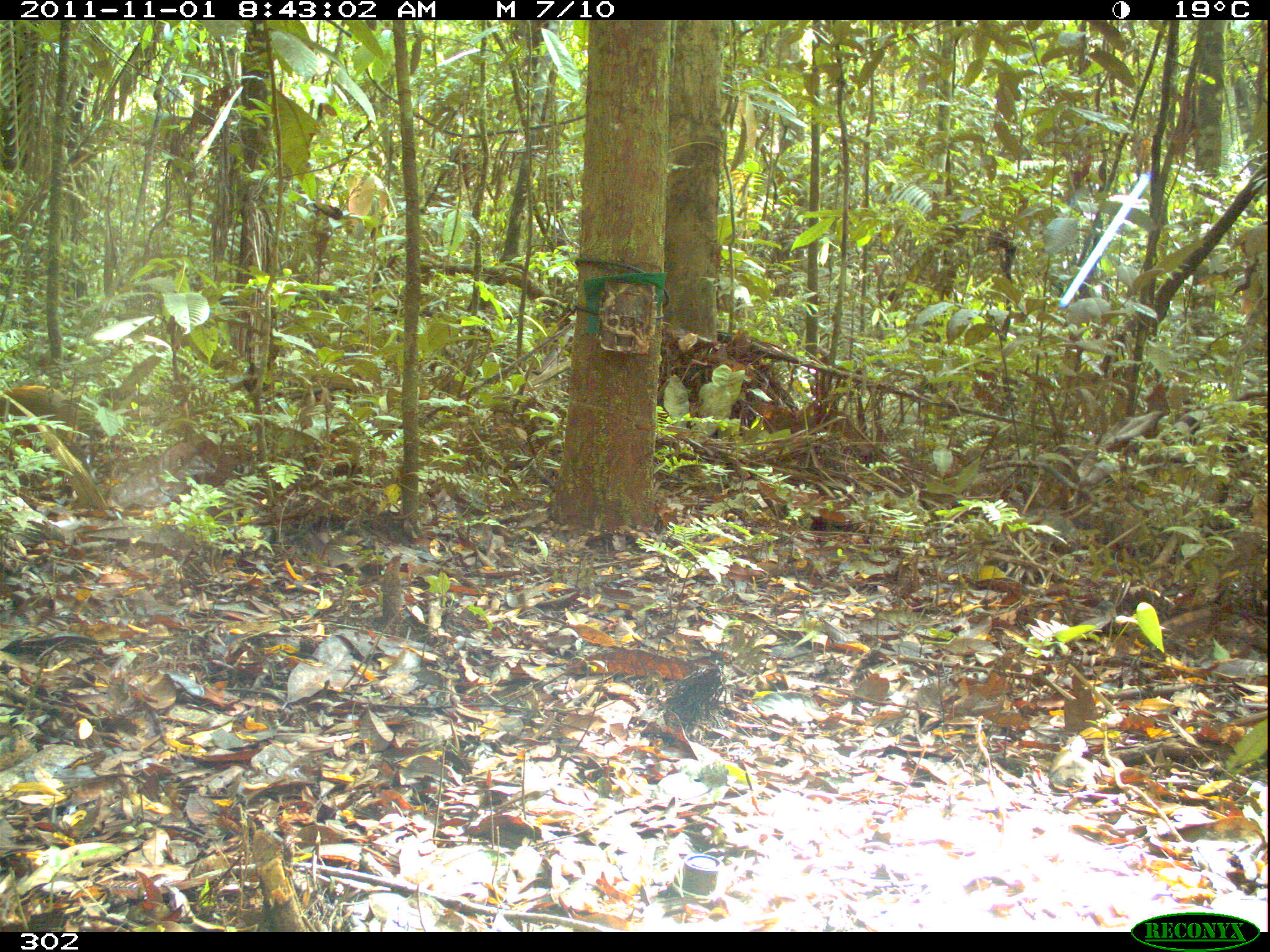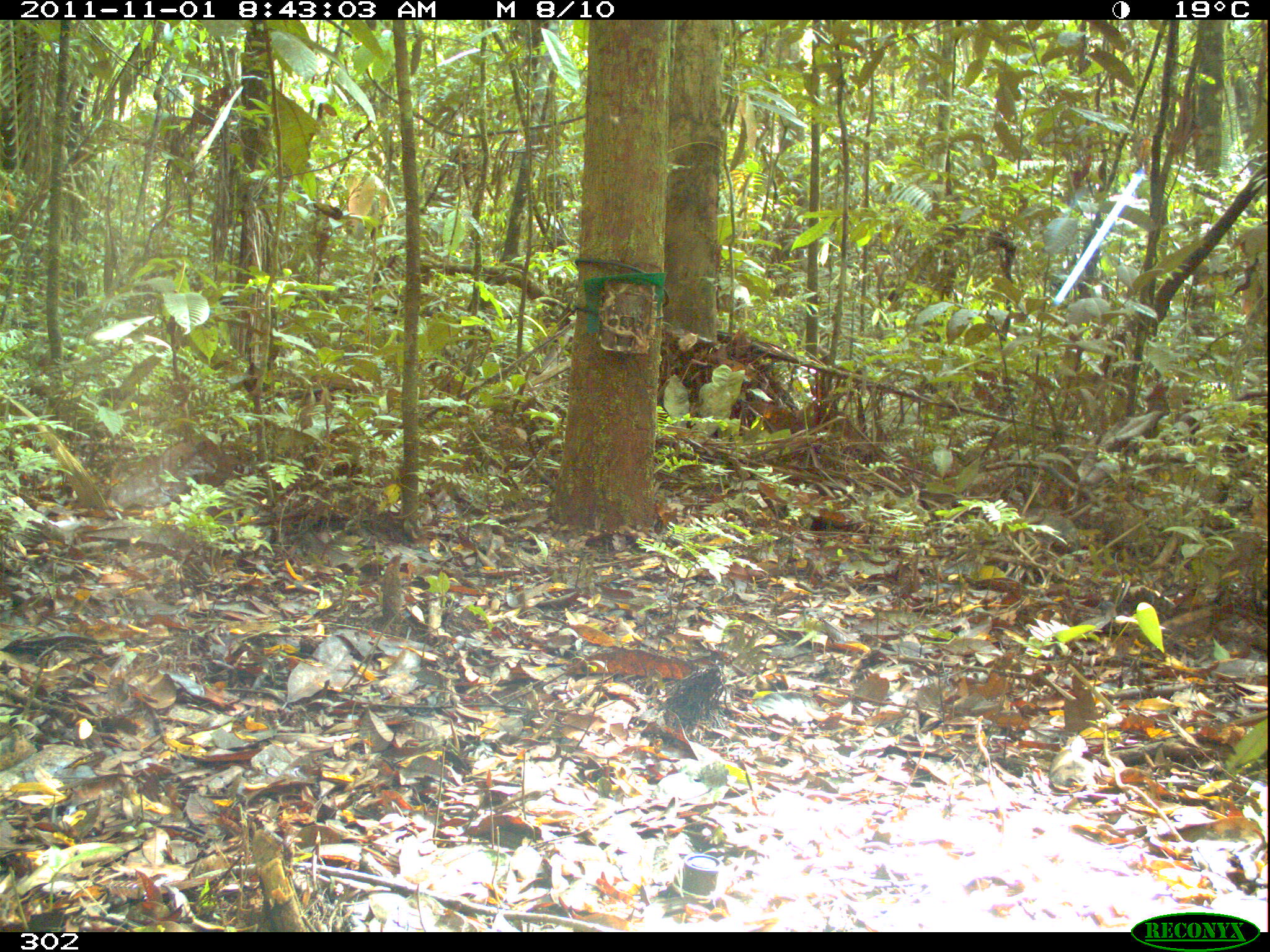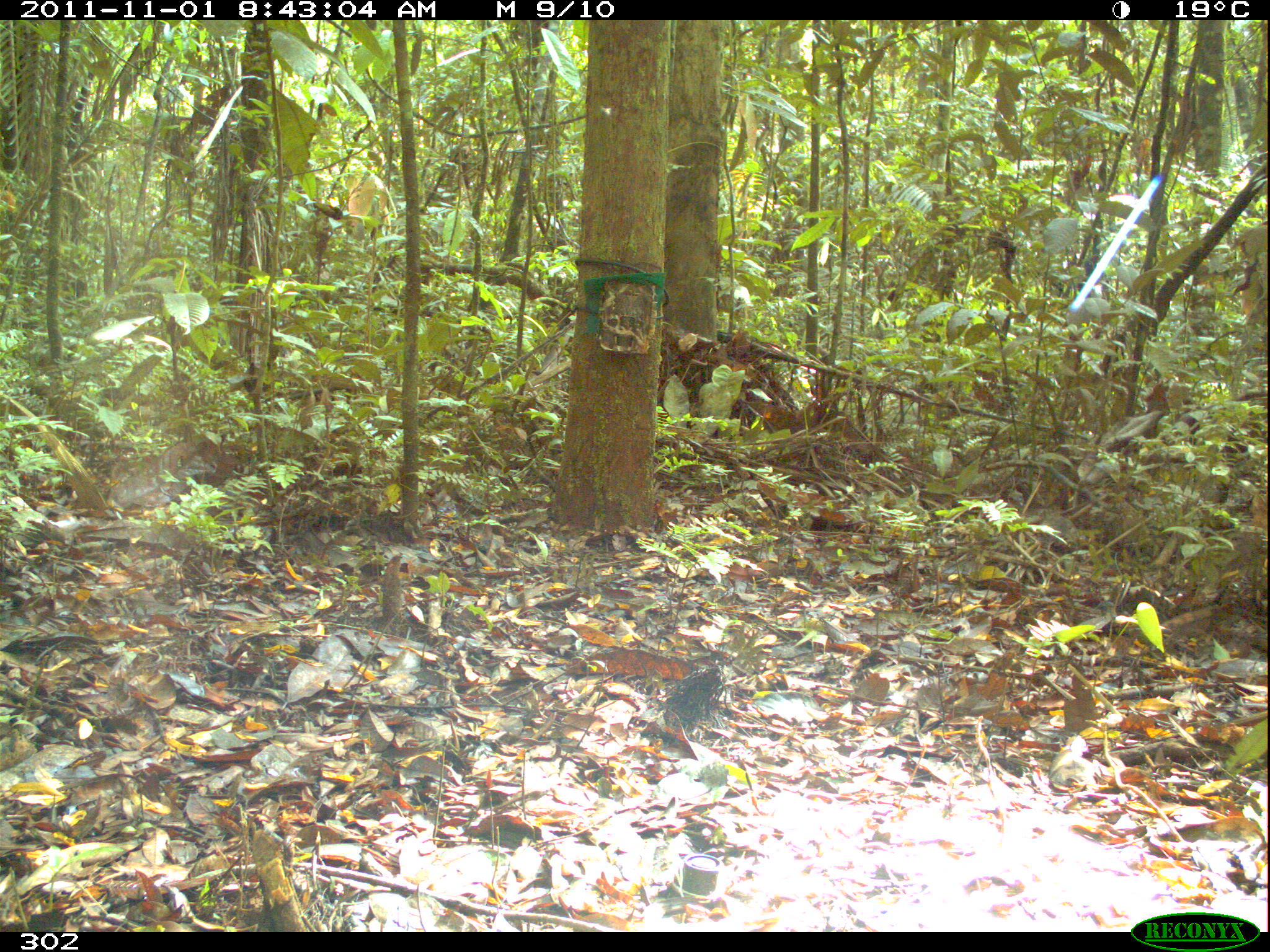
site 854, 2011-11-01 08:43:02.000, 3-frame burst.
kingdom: Animalia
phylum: Chordata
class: Mammalia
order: Rodentia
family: Dasyproctidae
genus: Dasyprocta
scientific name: Dasyprocta punctata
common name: central american agouti